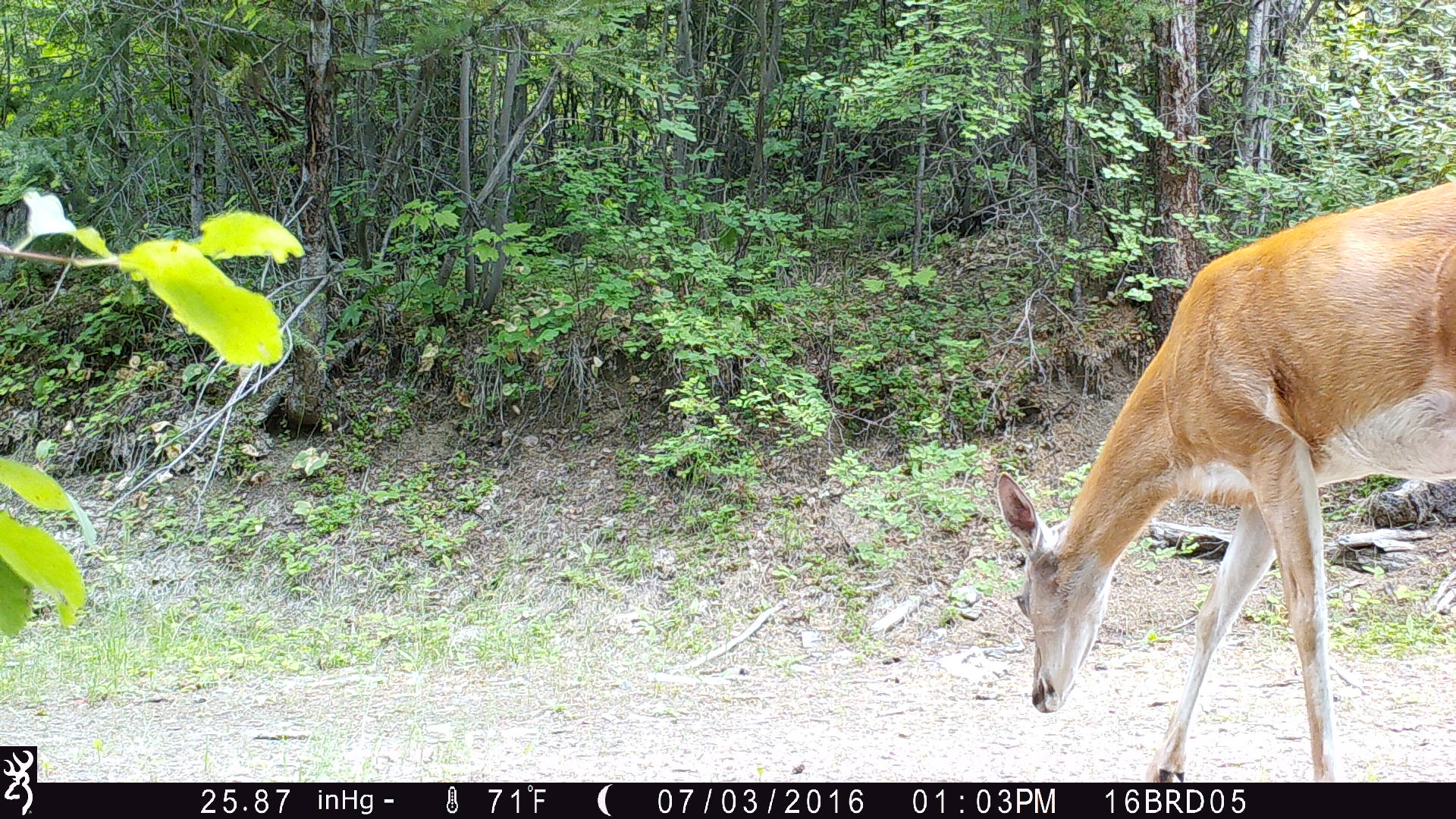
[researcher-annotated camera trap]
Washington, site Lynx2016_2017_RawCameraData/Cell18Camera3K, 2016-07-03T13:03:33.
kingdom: Animalia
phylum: Chordata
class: Mammalia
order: Artiodactyla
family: Cervidae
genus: Odocoileus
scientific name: Odocoileus virginianus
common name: white-tailed deer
Odocoileus virginianus (white-tailed deer). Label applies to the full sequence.